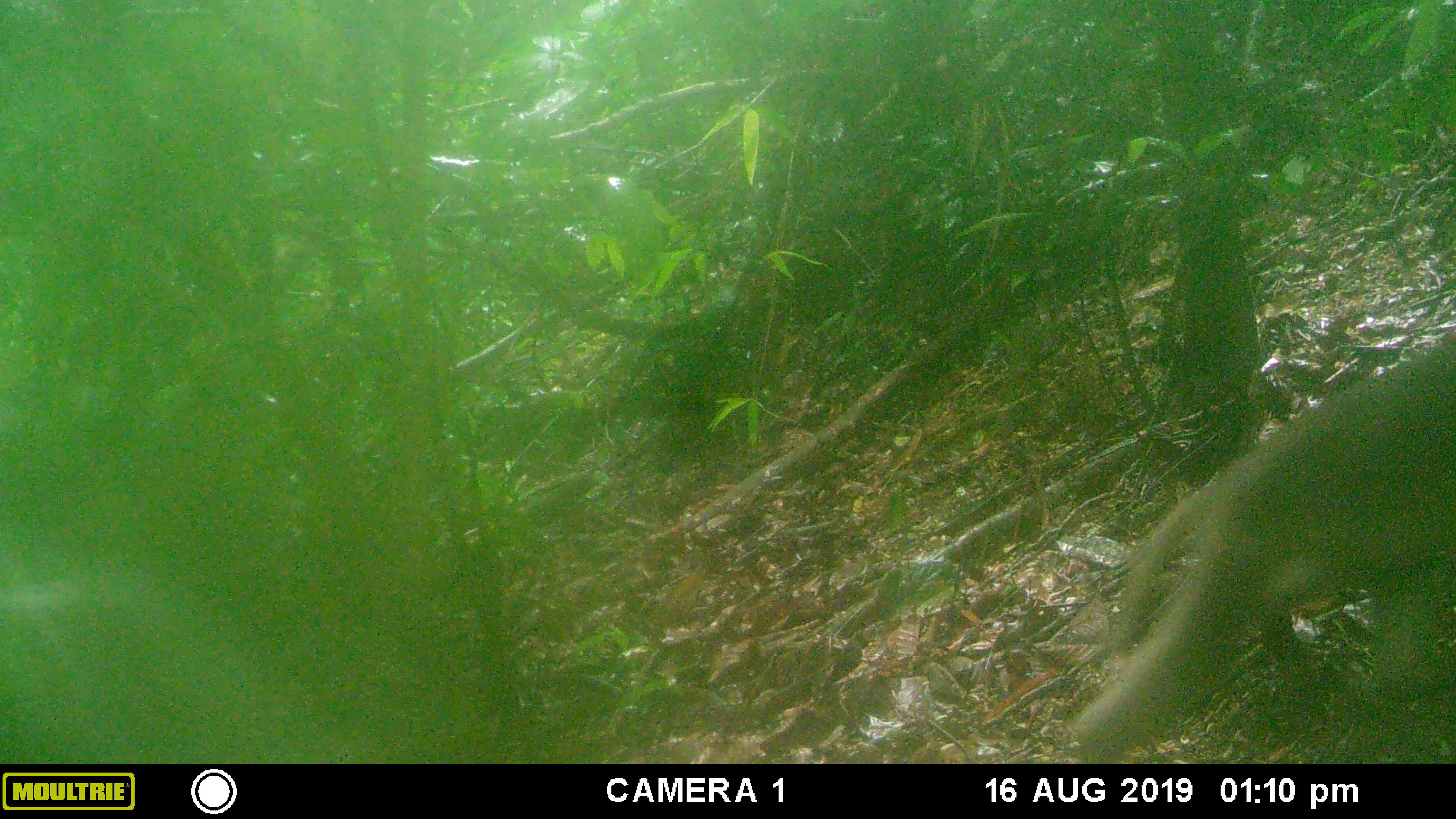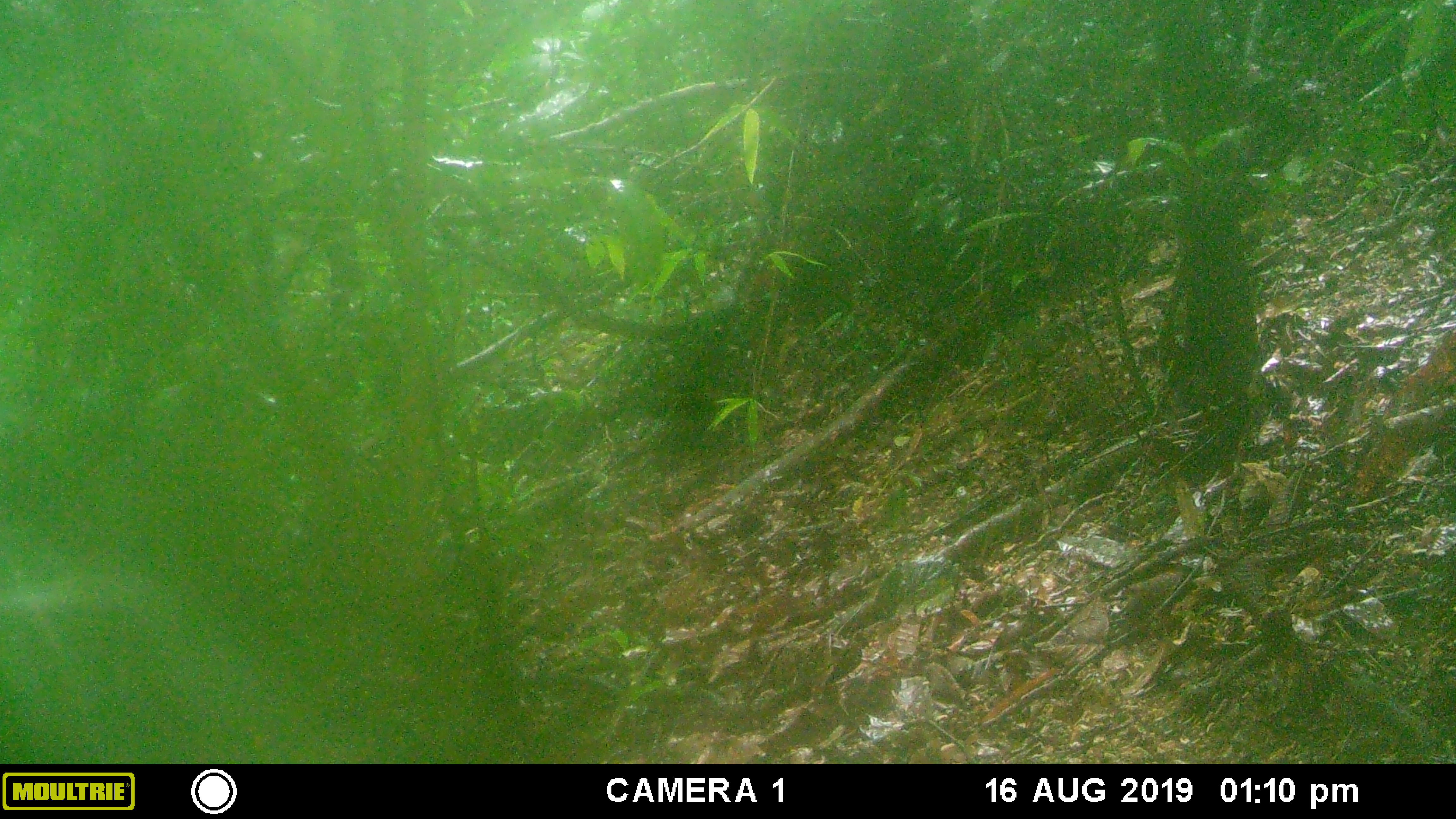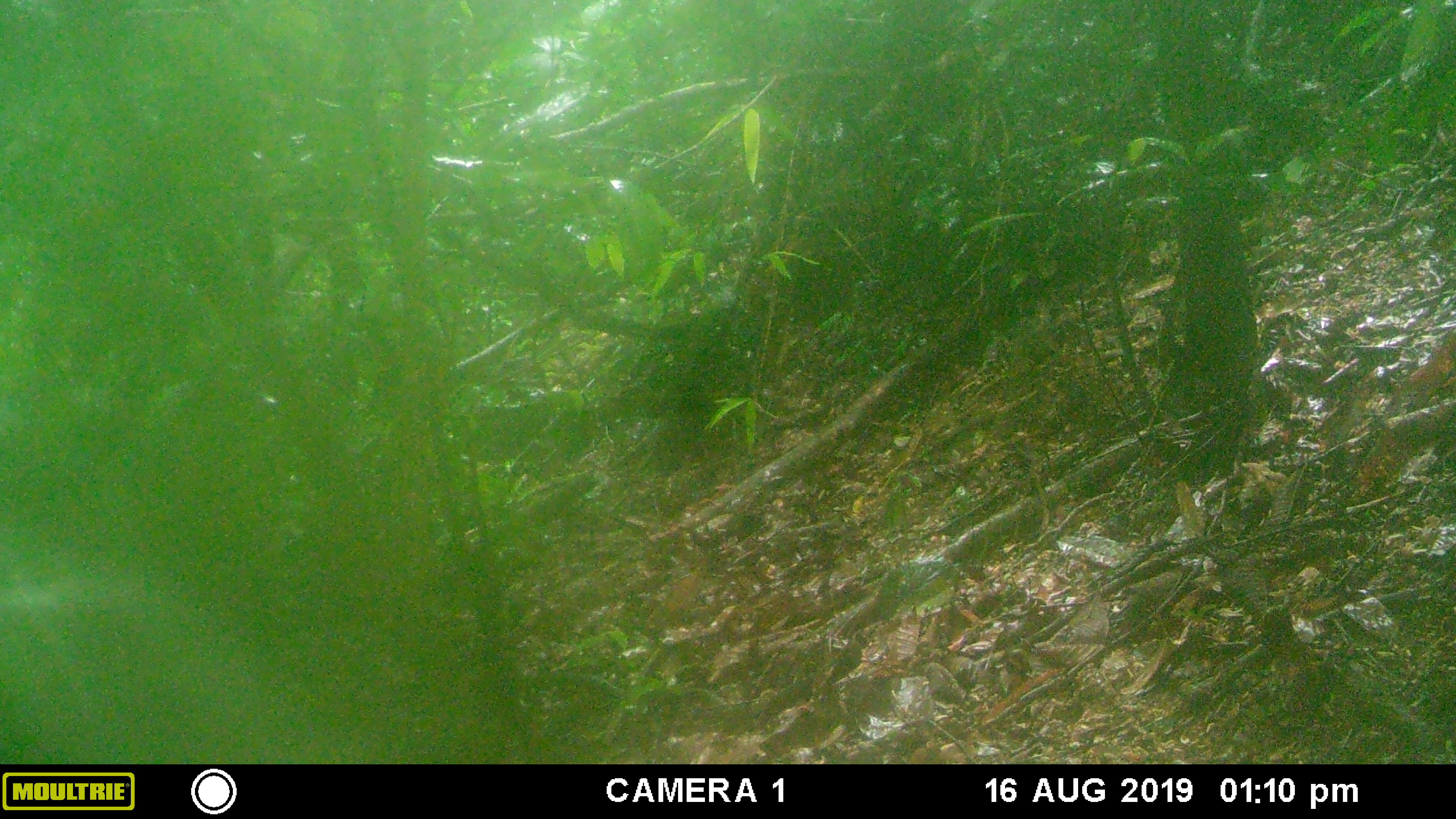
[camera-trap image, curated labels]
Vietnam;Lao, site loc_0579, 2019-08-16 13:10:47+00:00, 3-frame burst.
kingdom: Animalia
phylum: Chordata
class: Mammalia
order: Primates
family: Cercopithecidae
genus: Macaca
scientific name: Macaca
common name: macaques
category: assam or rhesus macaque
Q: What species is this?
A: Assam or rhesus macaque (macaques) (Macaca).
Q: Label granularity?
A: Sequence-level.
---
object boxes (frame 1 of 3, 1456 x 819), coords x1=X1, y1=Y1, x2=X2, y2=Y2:
assam or rhesus macaque: x1=1068, y1=331, x2=1456, y2=763